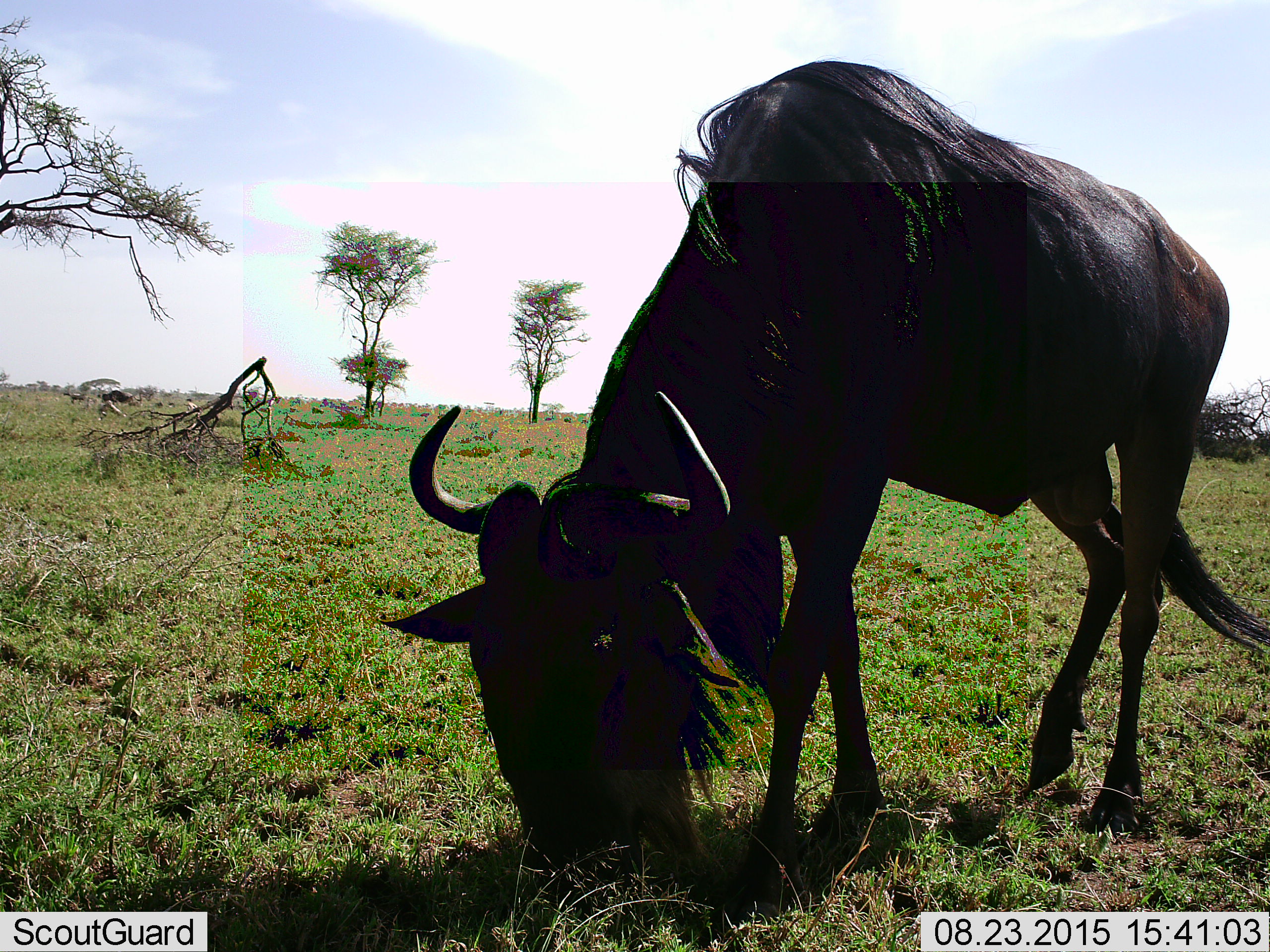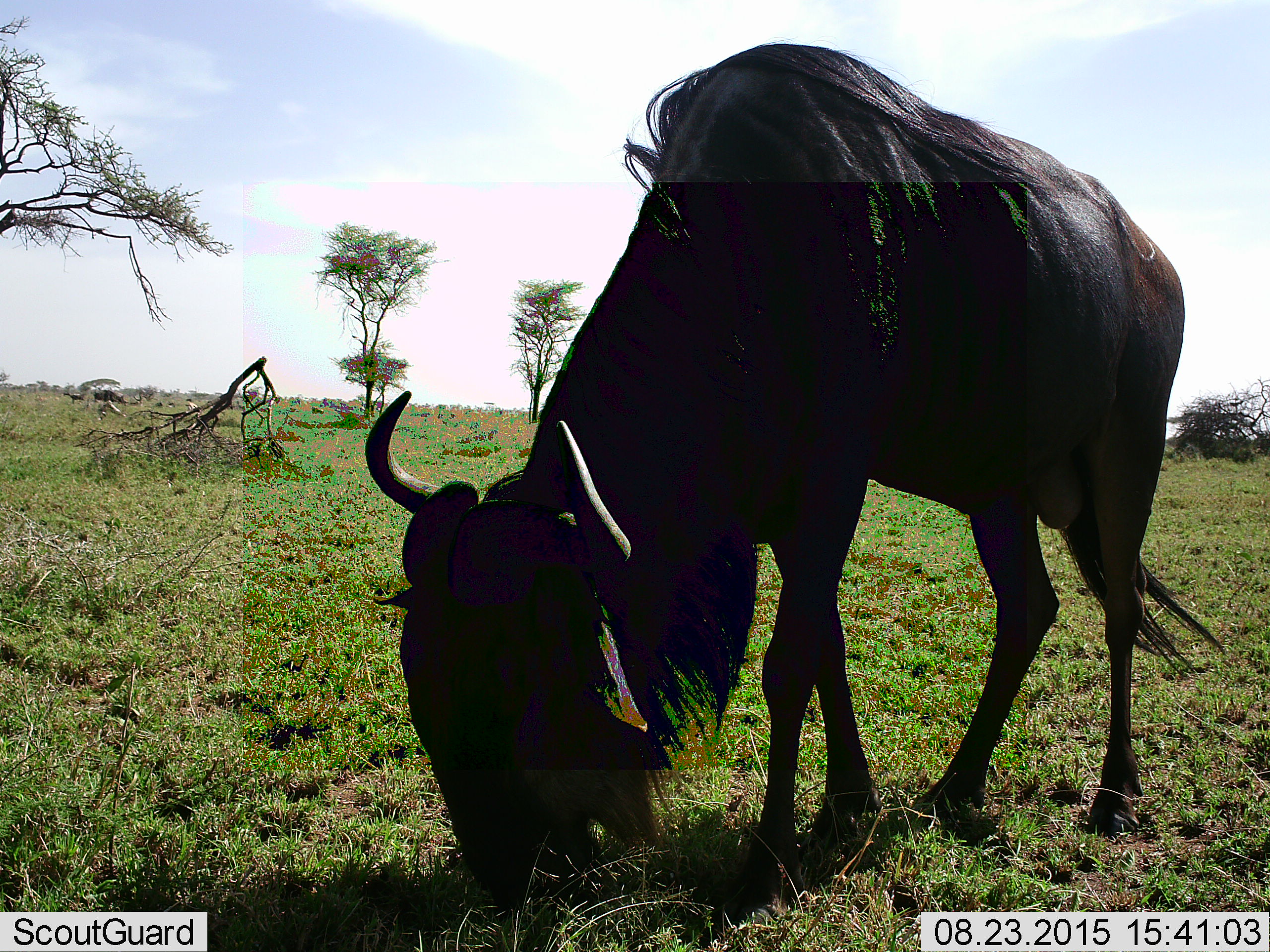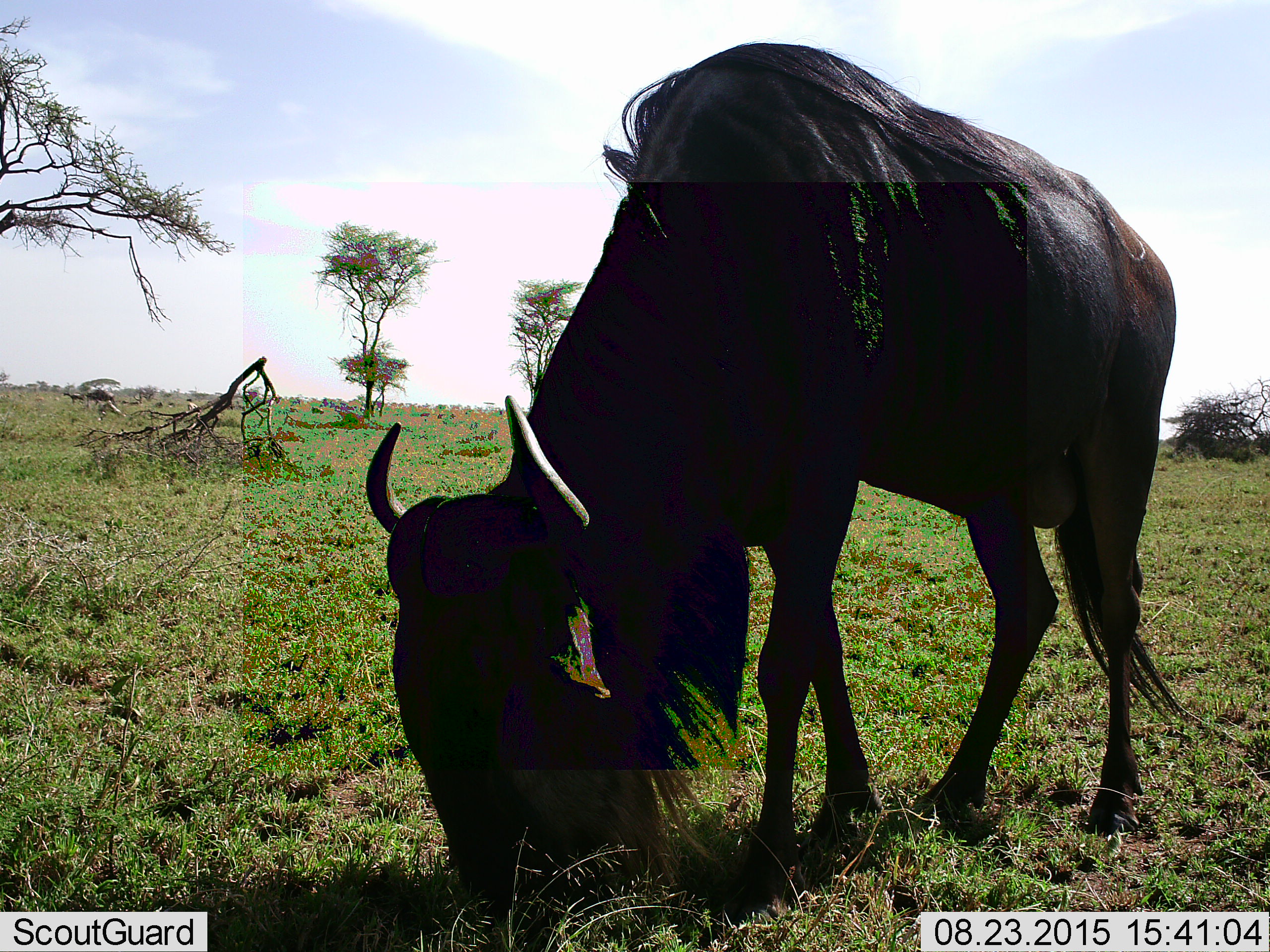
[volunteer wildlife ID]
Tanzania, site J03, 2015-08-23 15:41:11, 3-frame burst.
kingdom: Animalia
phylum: Chordata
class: Mammalia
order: Artiodactyla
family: Bovidae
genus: Connochaetes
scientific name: Connochaetes taurinus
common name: blue wildebeest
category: wildebeest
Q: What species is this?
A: Wildebeest (blue wildebeest) (Connochaetes taurinus).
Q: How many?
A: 1.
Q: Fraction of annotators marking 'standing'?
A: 10%.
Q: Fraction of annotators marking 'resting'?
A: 0%.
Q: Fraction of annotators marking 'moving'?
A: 10%.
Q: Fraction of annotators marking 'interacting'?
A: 0%.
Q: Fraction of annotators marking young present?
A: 0%.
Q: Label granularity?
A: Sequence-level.